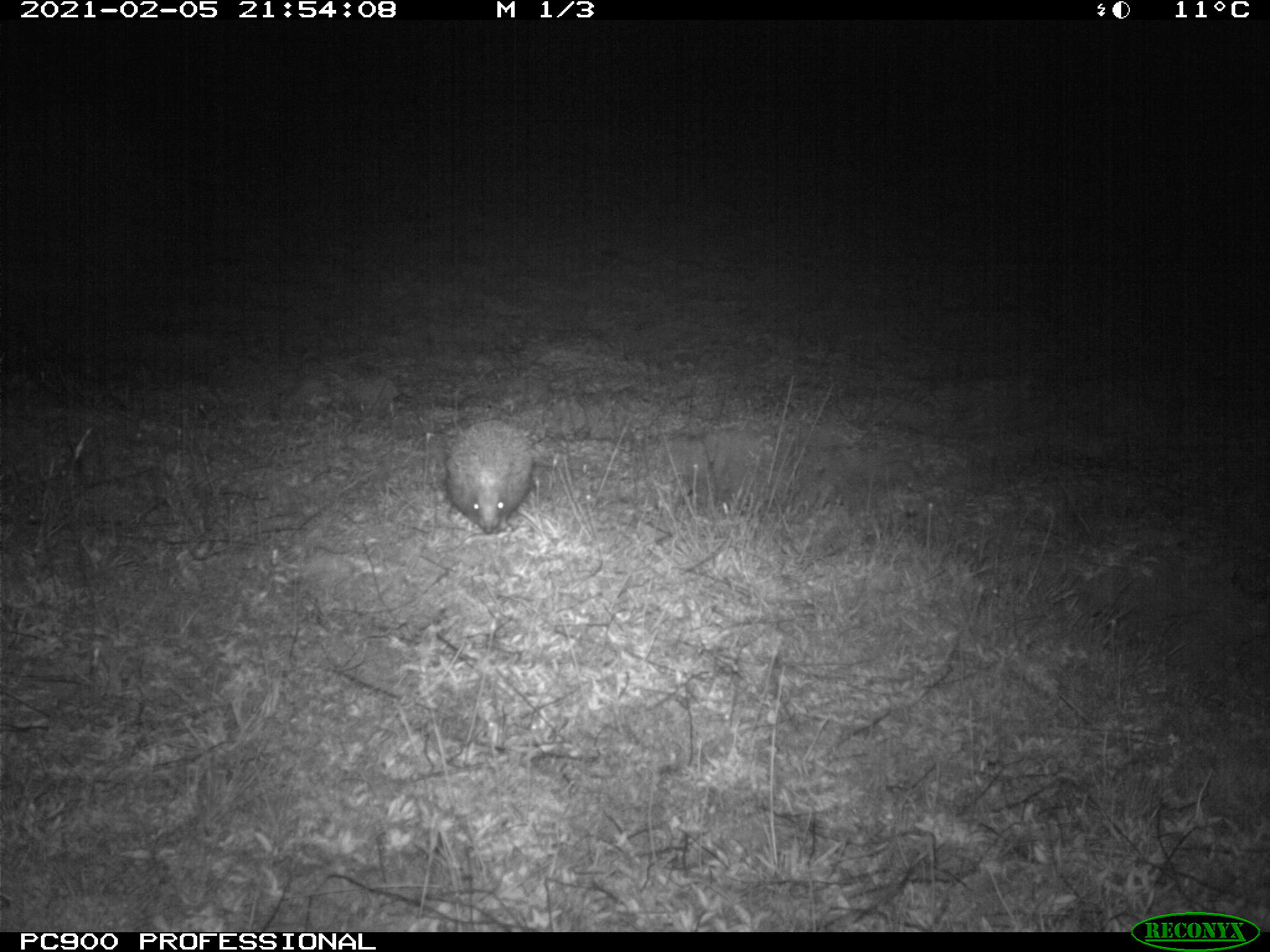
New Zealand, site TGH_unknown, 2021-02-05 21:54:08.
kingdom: Animalia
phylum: Chordata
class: Mammalia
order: Eulipotyphla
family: Erinaceidae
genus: Erinaceus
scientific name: Erinaceus europaeus europaeus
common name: european hedgehog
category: hedgehog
Hedgehog (european hedgehog) (Erinaceus europaeus europaeus).